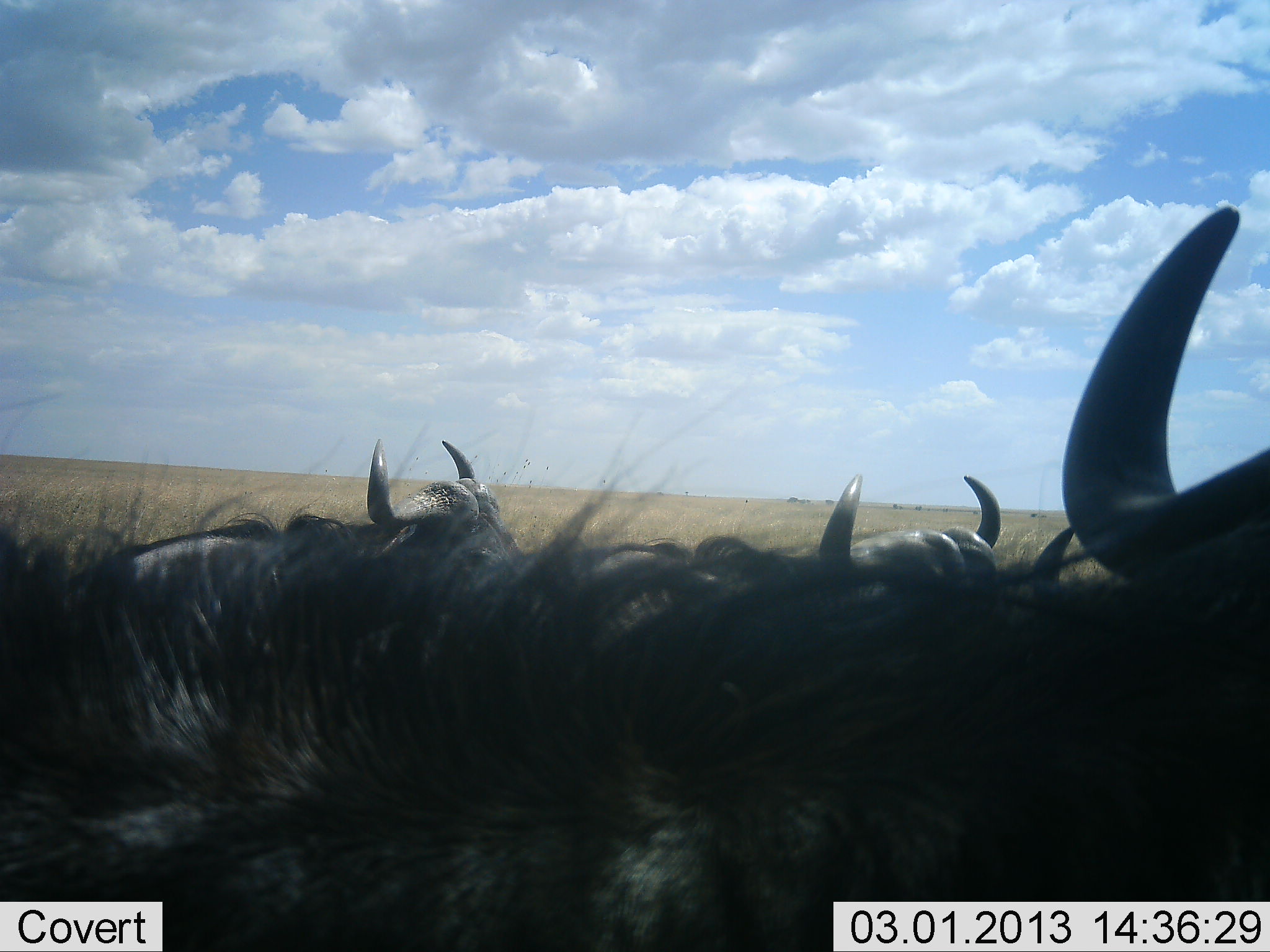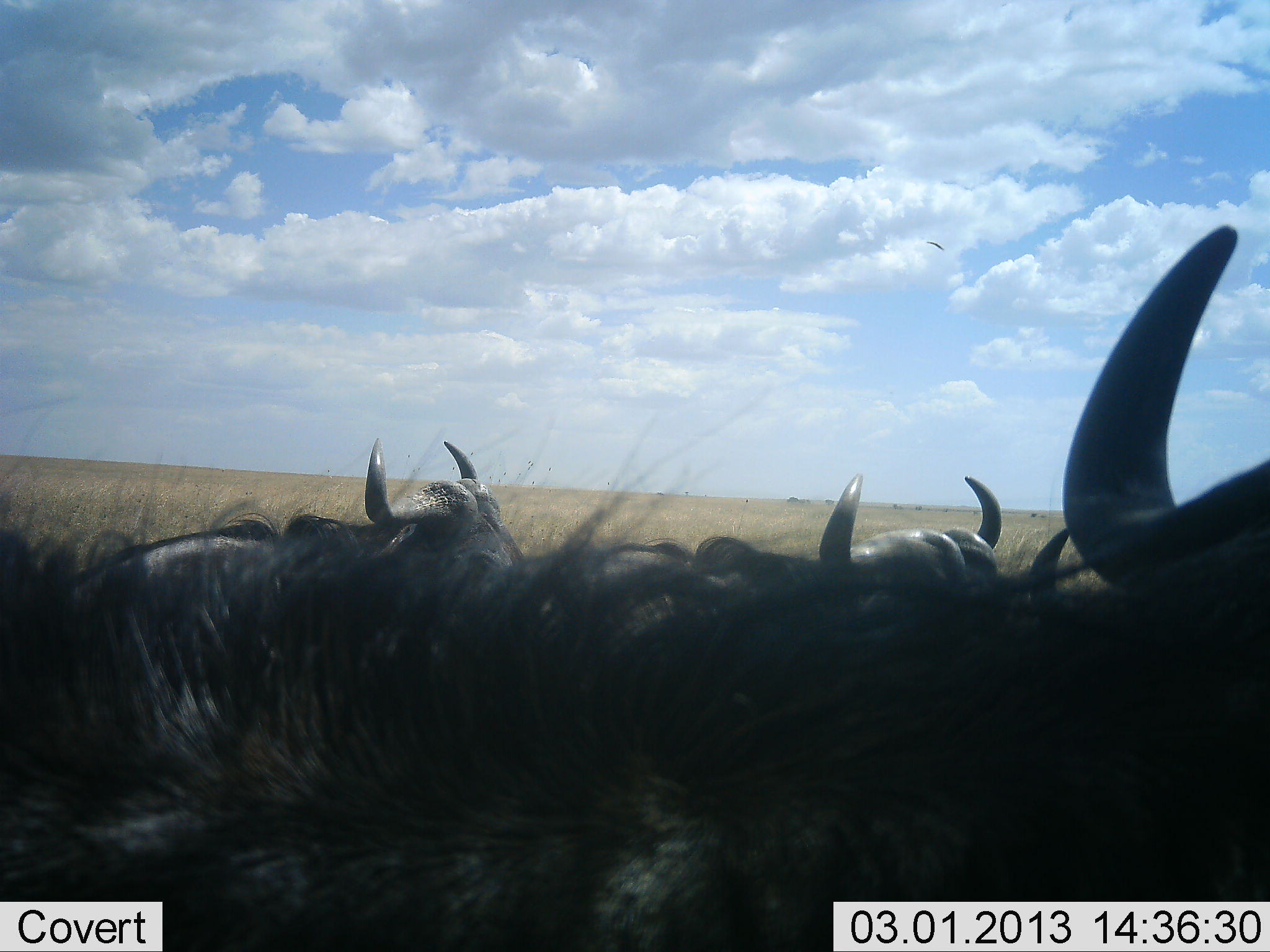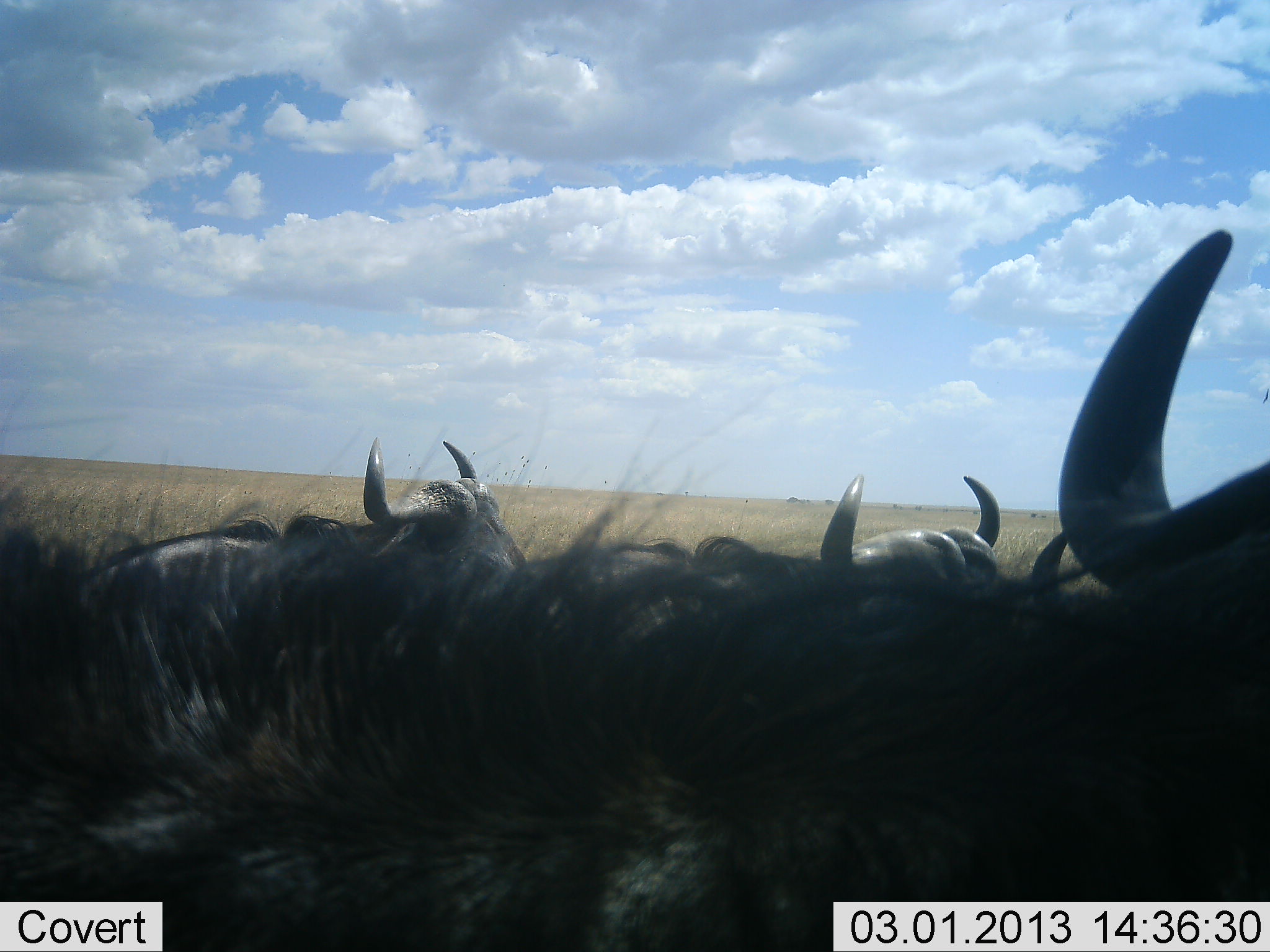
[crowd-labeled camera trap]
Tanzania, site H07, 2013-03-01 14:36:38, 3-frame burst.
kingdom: Animalia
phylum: Chordata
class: Mammalia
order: Artiodactyla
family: Bovidae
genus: Connochaetes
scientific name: Connochaetes taurinus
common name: blue wildebeest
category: wildebeest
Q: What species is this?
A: Wildebeest (blue wildebeest) (Connochaetes taurinus).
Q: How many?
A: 4.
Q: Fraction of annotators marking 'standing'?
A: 42%.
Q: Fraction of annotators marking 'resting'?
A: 54%.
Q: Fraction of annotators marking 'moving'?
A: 8%.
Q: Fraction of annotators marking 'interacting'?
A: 4%.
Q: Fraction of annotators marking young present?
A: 0%.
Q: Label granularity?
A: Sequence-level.